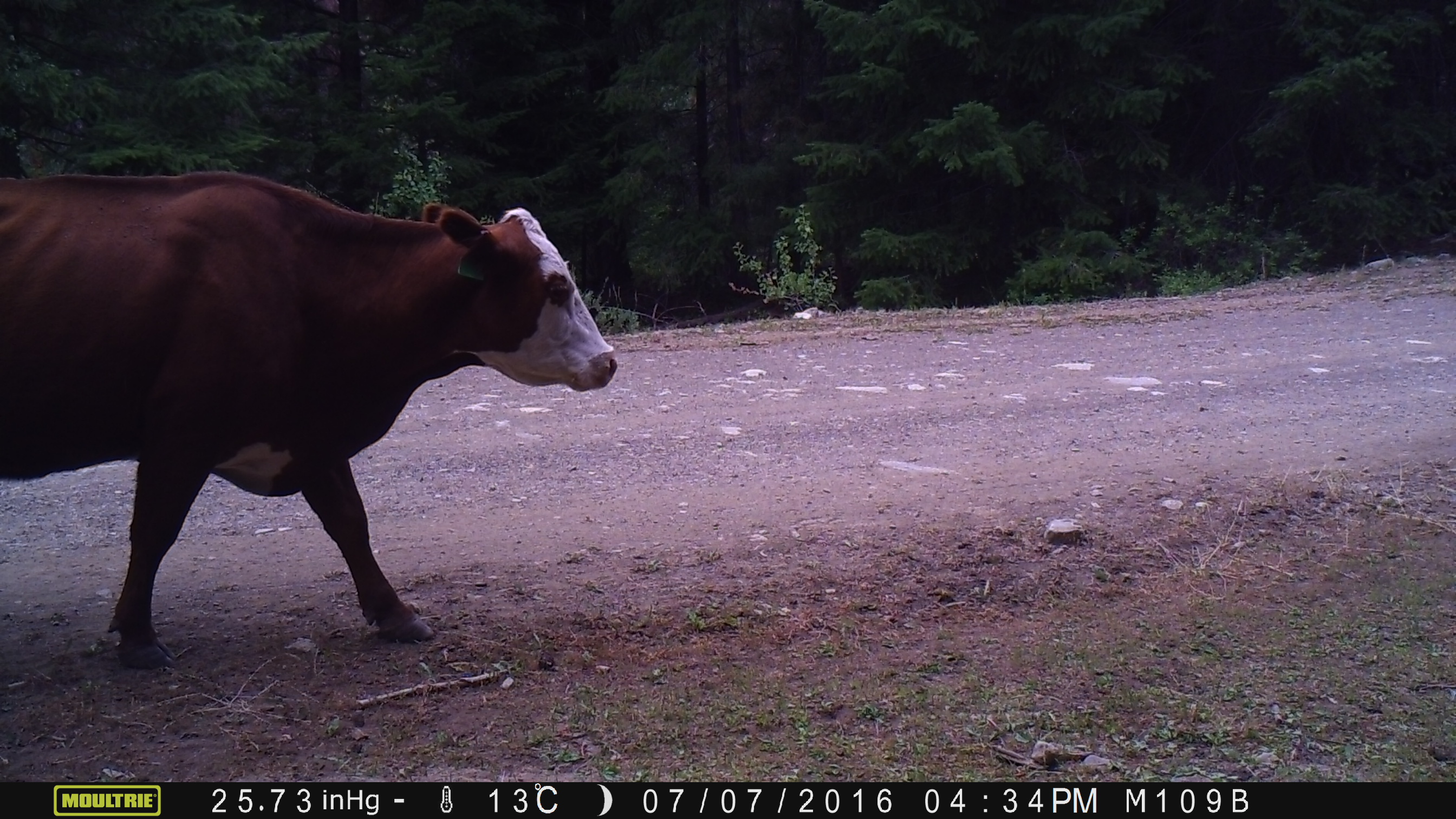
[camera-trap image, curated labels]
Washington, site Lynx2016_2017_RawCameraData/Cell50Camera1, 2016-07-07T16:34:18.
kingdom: Animalia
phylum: Chordata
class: Mammalia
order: Artiodactyla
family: Bovidae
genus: Bos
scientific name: Bos taurus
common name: domestic cattle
Domestic cattle (Bos taurus). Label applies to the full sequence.